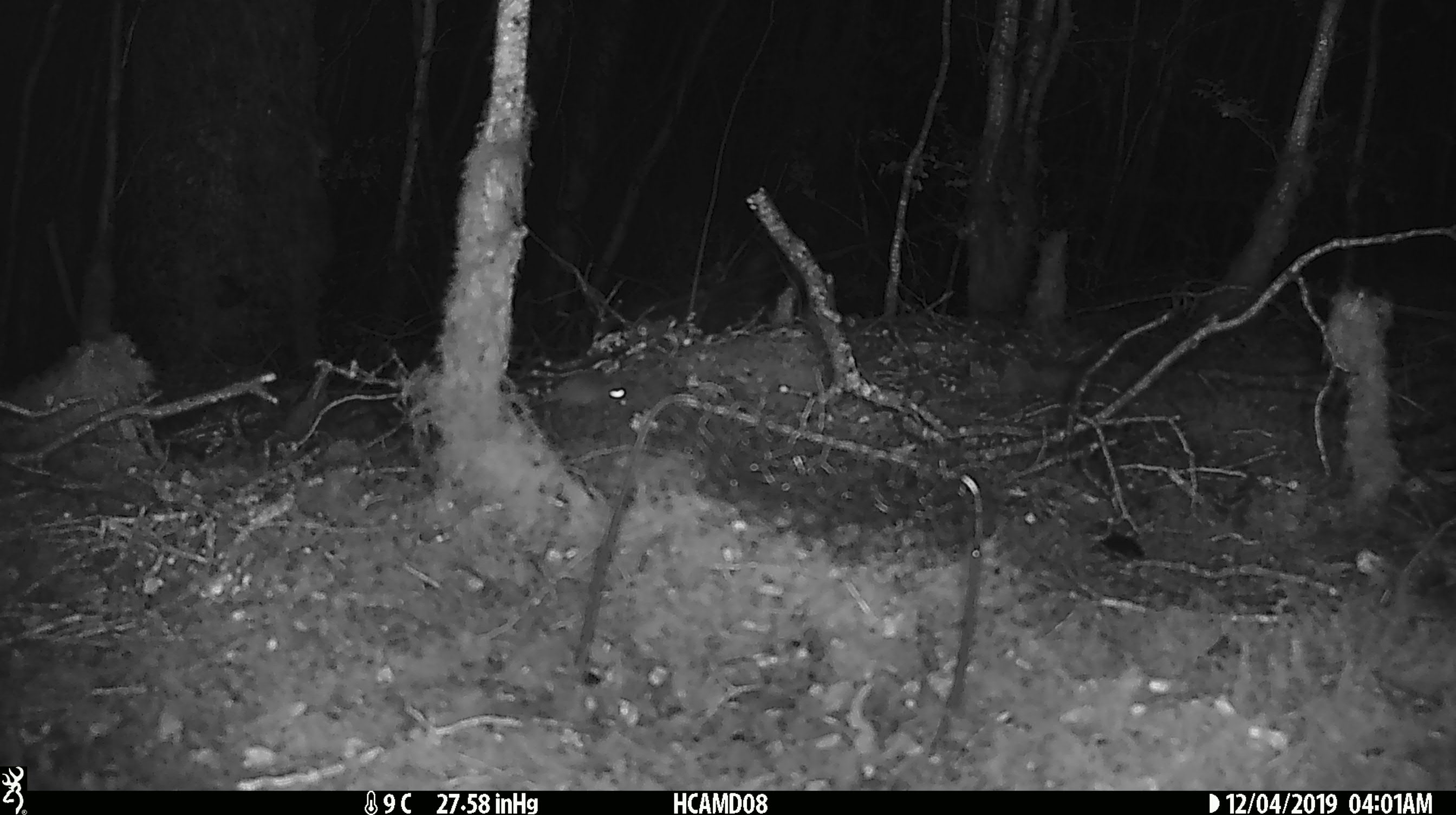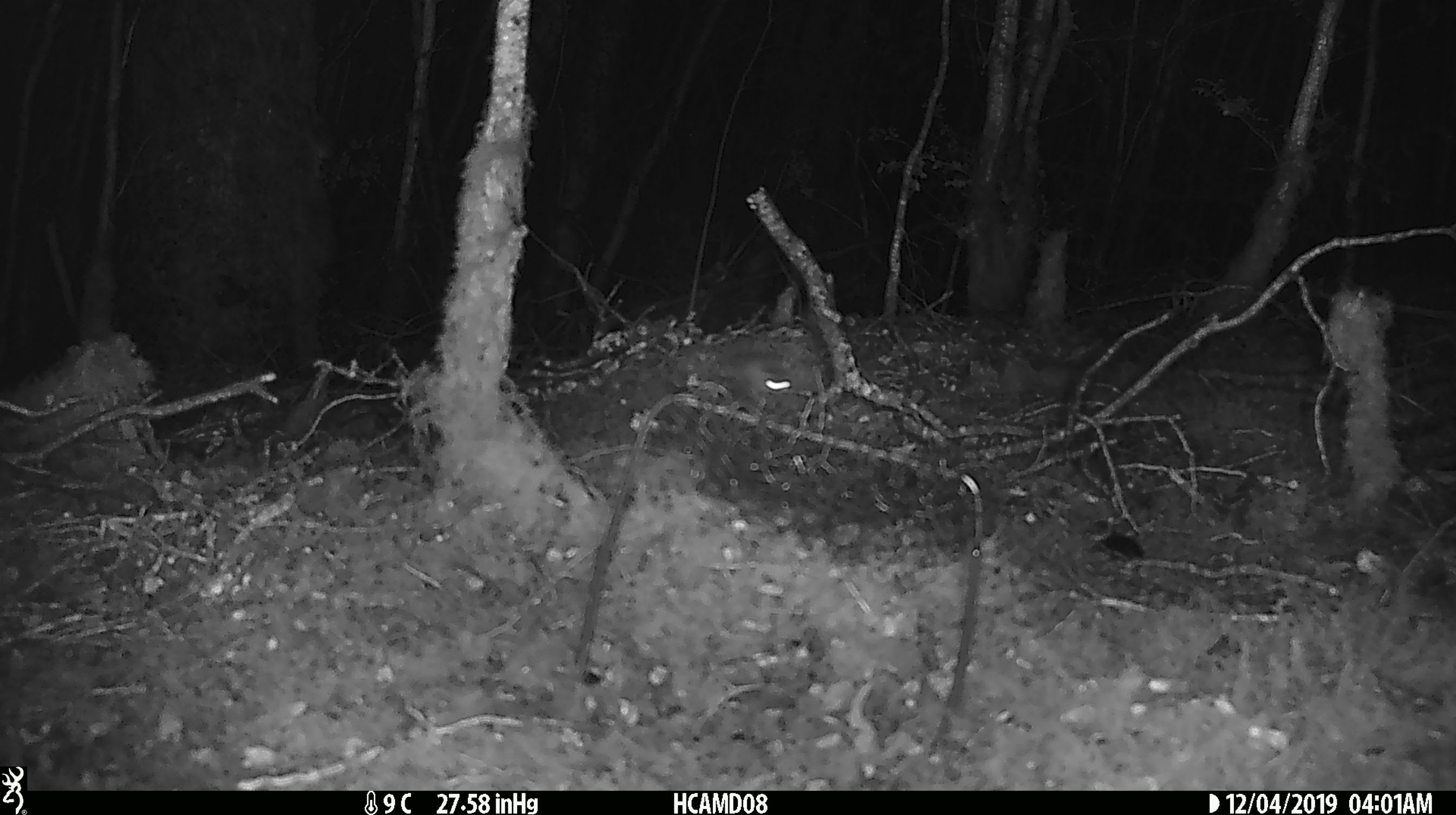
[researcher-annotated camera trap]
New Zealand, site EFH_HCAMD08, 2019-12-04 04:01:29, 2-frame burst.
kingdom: Animalia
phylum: Chordata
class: Mammalia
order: Rodentia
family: Muridae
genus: Mus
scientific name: Mus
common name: mouse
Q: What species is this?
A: Mouse (Mus).